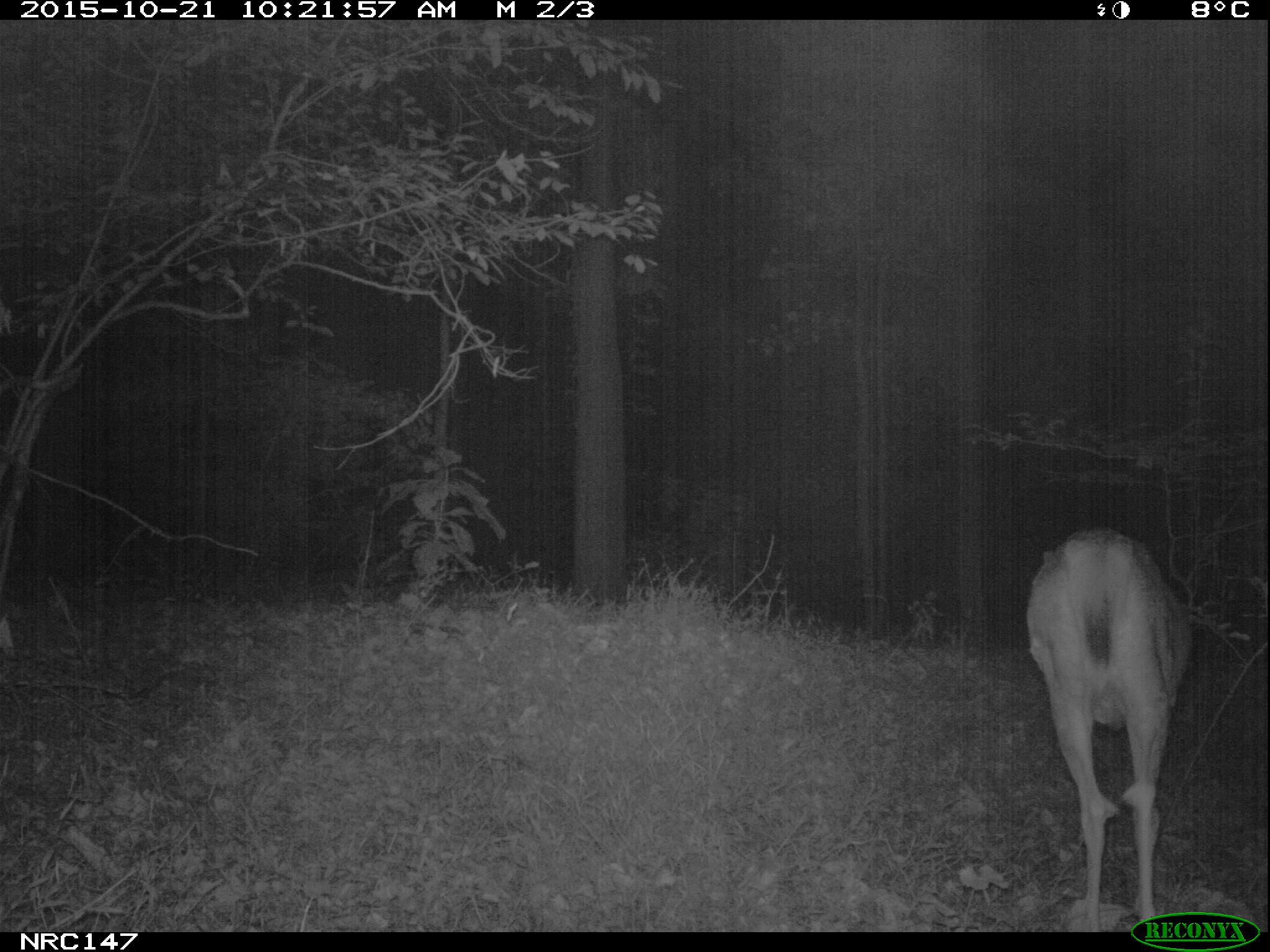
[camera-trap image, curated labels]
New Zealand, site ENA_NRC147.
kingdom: Animalia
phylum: Chordata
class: Mammalia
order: Artiodactyla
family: Cervidae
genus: Odocoileus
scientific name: Odocoileus virginianus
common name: white-tailed deer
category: white tailed deer